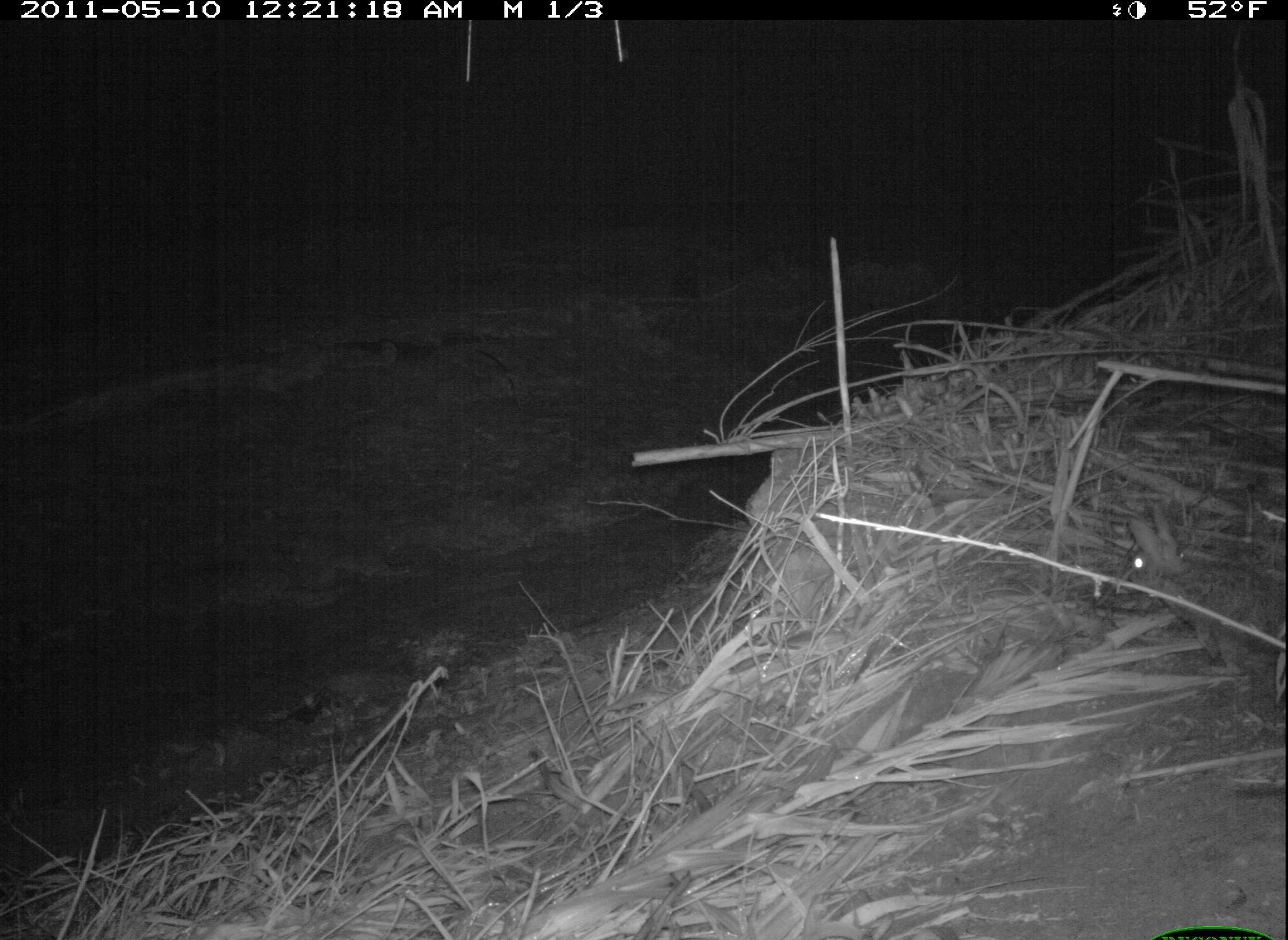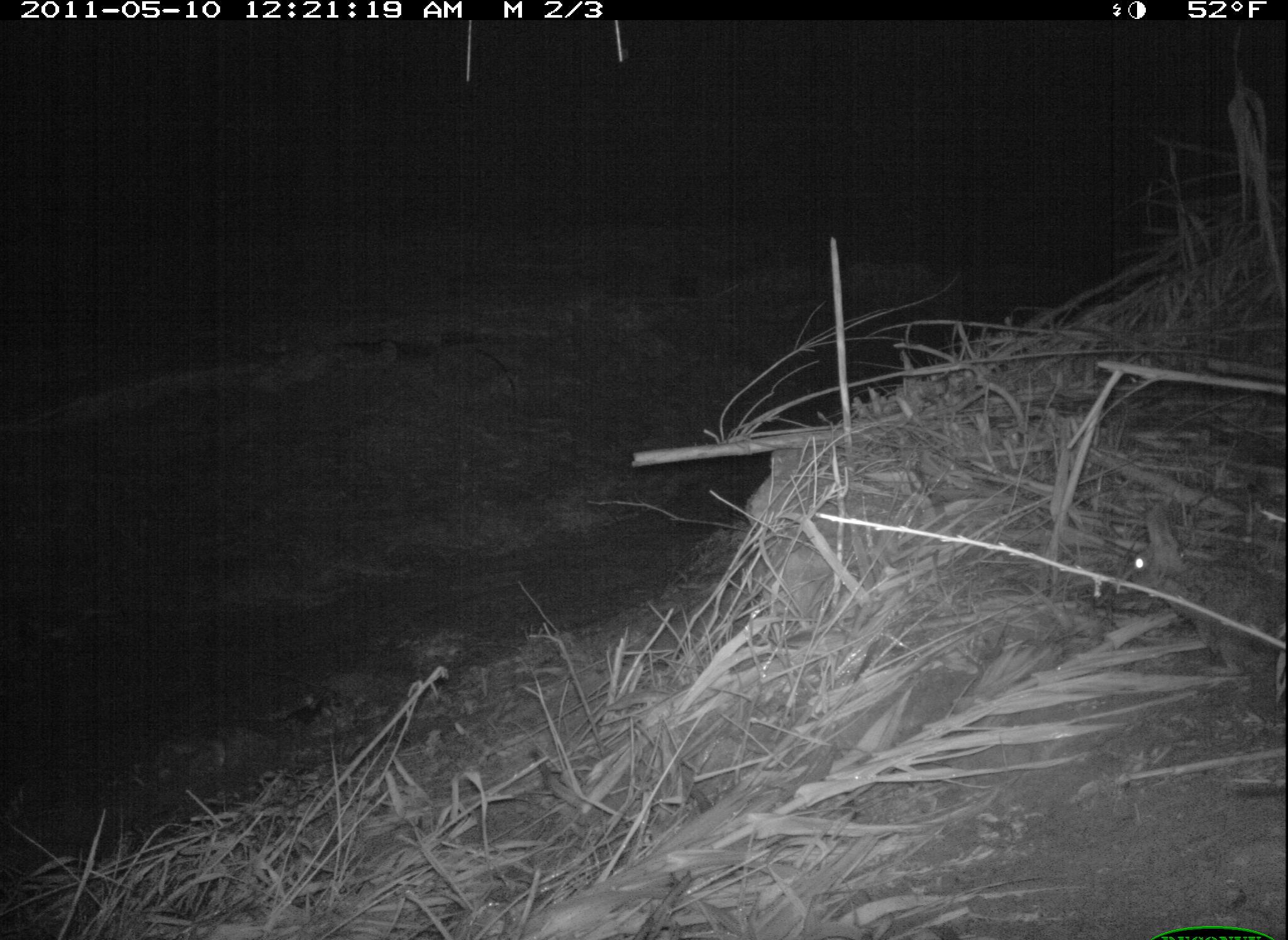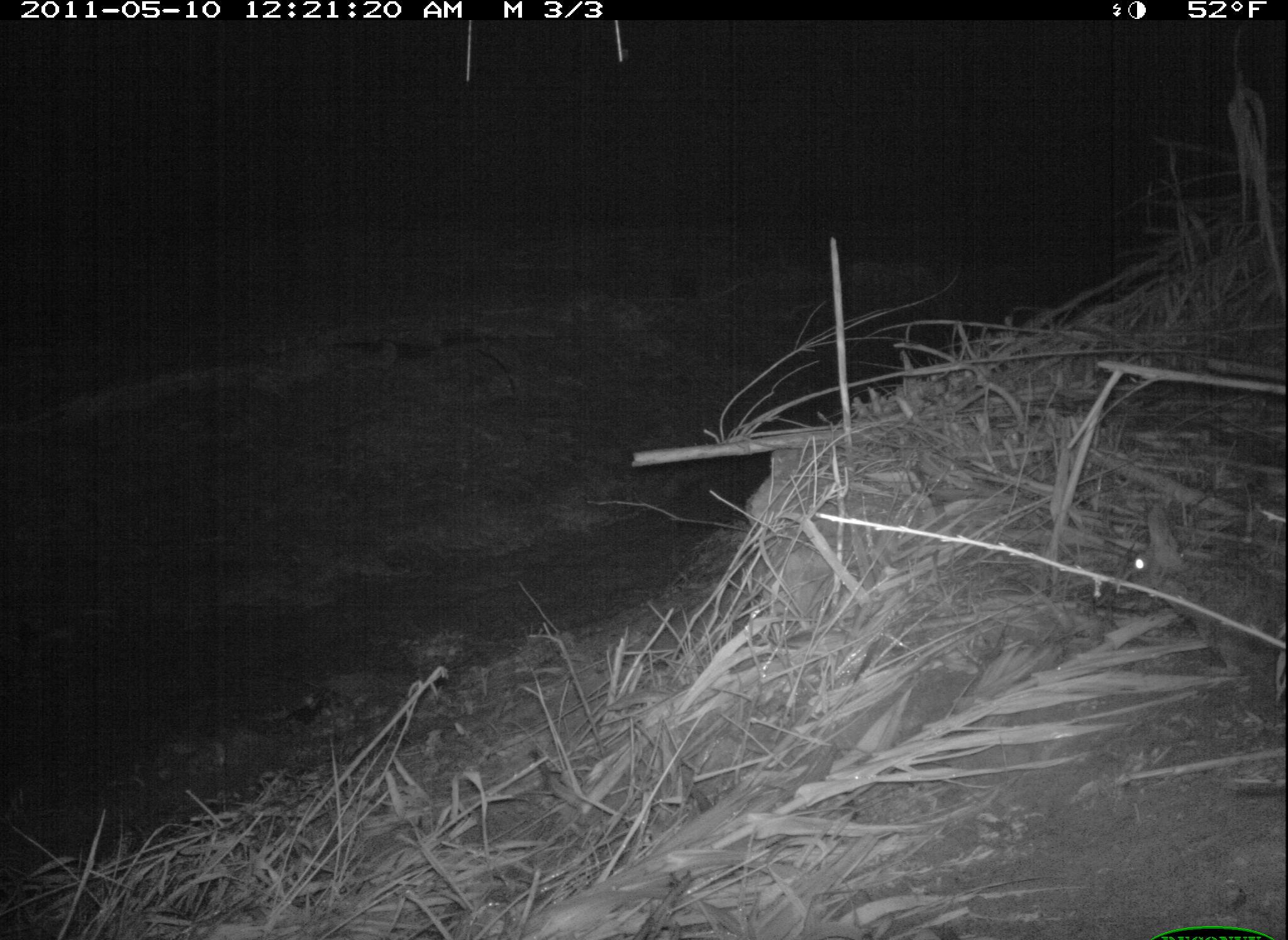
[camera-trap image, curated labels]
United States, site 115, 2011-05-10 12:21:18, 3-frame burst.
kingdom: Animalia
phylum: Chordata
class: Mammalia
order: Lagomorpha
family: Leporidae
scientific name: Leporidae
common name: rabbits and hares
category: rabbit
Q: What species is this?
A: Rabbit (rabbits and hares) (Leporidae).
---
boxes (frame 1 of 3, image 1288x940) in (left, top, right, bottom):
rabbit: (1114, 507, 1286, 691)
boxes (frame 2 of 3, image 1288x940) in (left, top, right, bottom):
rabbit: (1119, 501, 1288, 688)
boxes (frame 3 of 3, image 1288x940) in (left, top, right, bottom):
rabbit: (1113, 498, 1286, 702)